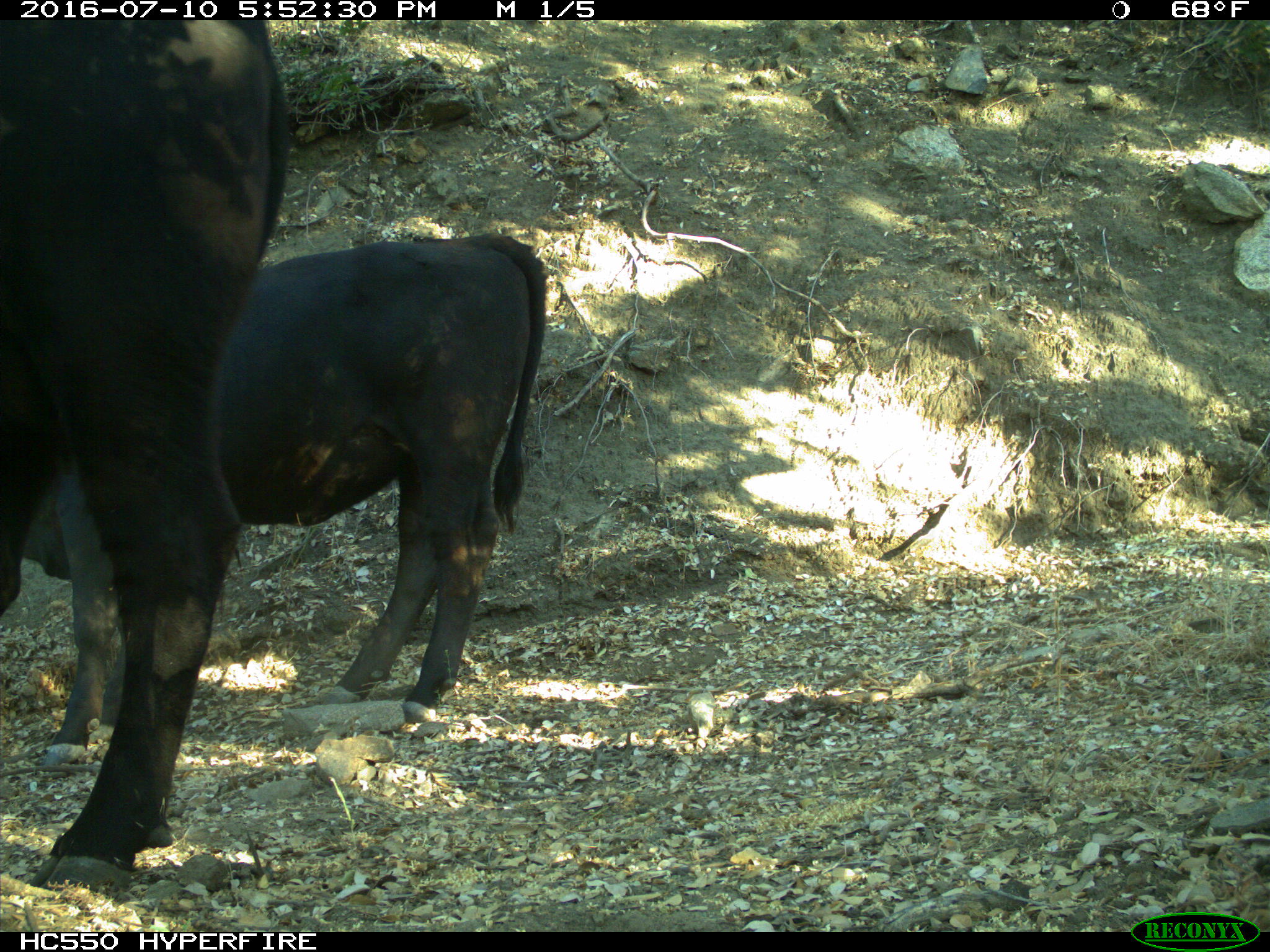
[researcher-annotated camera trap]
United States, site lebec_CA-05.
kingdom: Animalia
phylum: Chordata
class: Mammalia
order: Artiodactyla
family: Bovidae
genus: Bos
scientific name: Bos taurus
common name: domestic cow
Bos taurus (domestic cow).